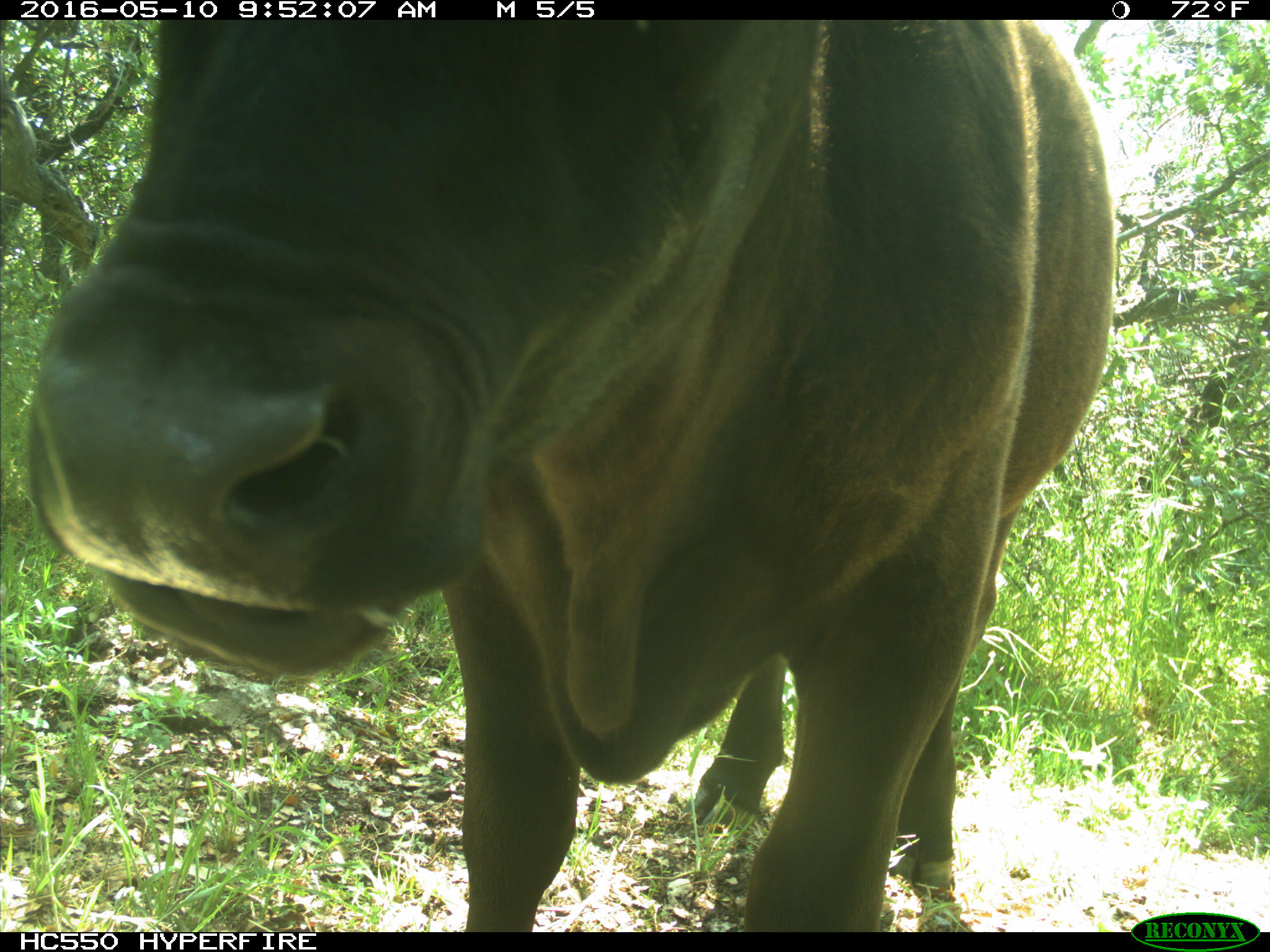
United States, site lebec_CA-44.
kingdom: Animalia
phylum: Chordata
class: Mammalia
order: Artiodactyla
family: Bovidae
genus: Bos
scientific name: Bos taurus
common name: domestic cow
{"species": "Bos taurus (domestic cow)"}